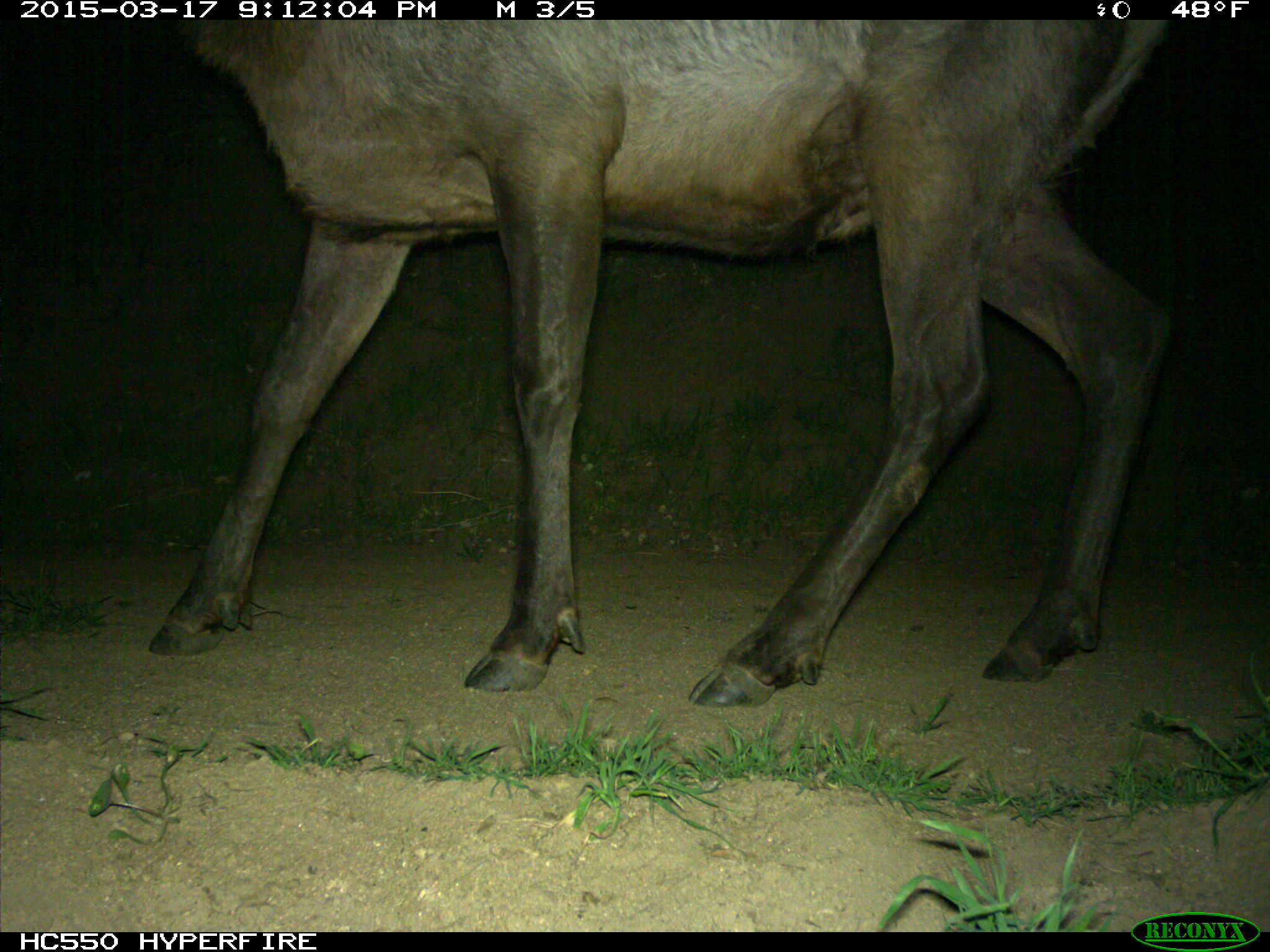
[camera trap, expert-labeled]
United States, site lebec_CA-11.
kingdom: Animalia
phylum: Chordata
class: Mammalia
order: Artiodactyla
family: Cervidae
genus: Cervus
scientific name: Cervus canadensis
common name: elk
Cervus canadensis (elk).